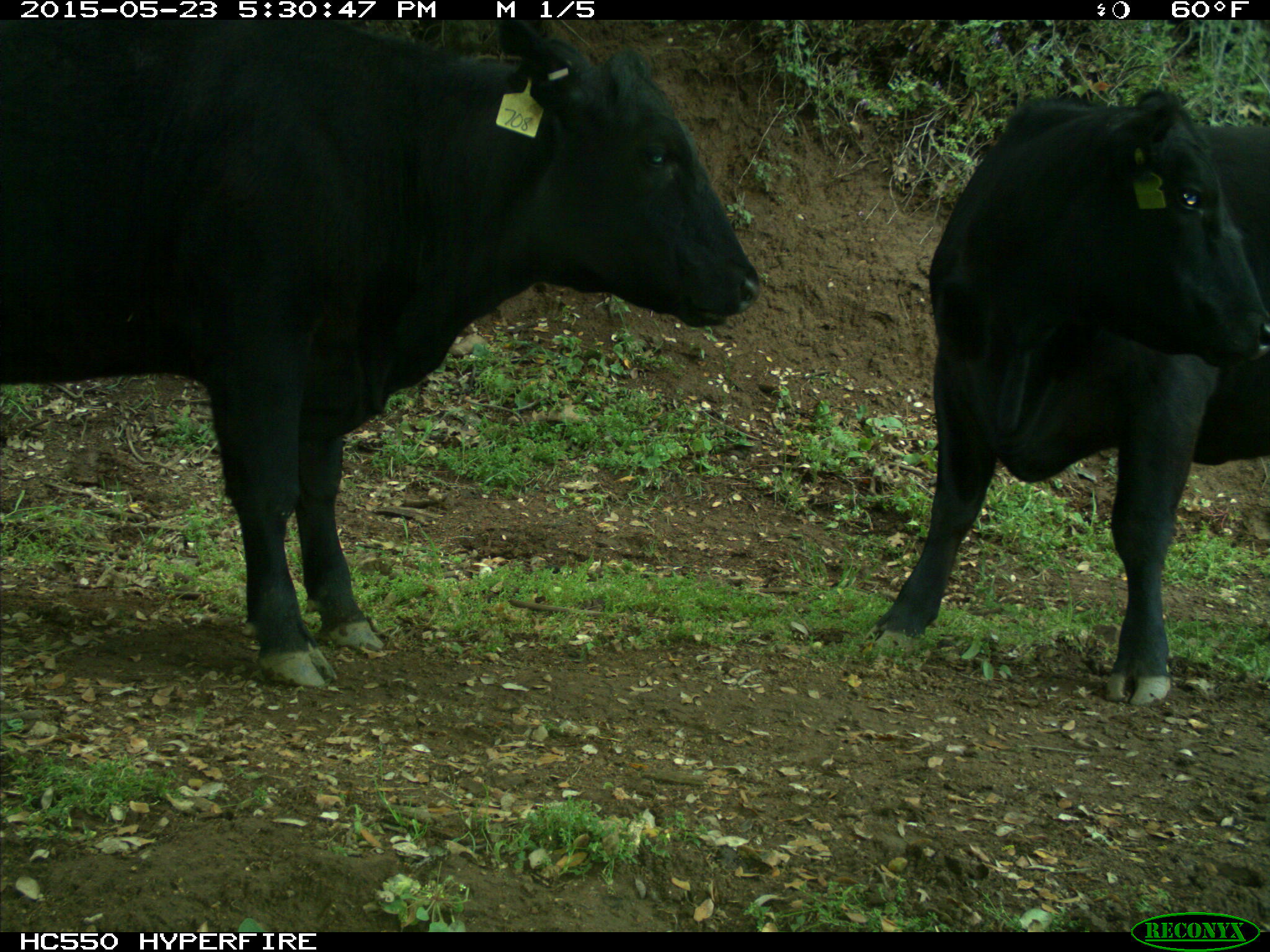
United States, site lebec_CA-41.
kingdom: Animalia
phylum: Chordata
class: Mammalia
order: Artiodactyla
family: Bovidae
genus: Bos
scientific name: Bos taurus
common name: domestic cow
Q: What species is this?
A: Bos taurus (domestic cow).